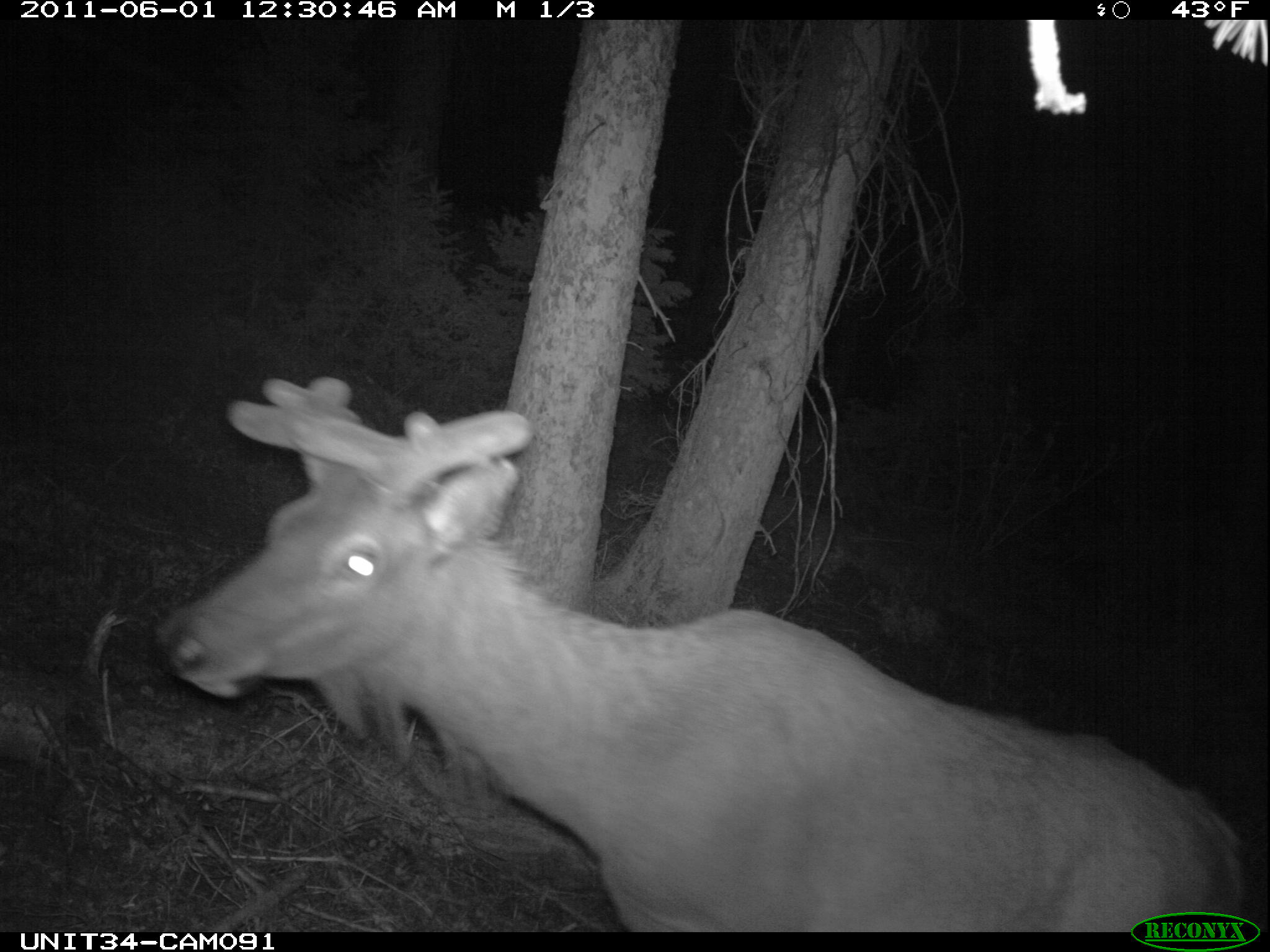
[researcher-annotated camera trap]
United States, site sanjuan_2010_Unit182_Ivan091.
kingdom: Animalia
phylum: Chordata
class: Mammalia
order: Artiodactyla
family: Cervidae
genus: Cervus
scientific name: Cervus elaphus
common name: red deer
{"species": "Cervus elaphus (red deer)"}